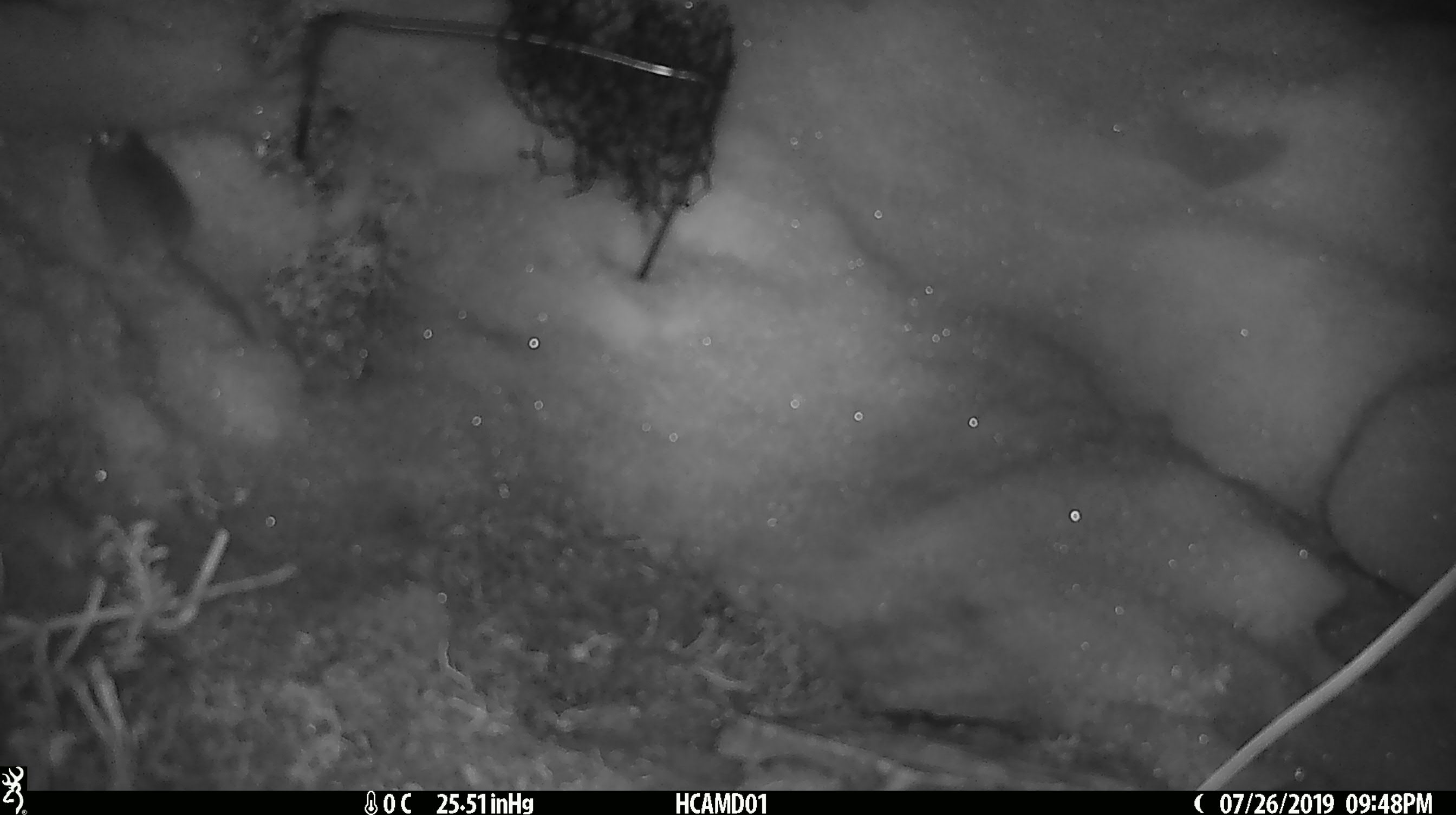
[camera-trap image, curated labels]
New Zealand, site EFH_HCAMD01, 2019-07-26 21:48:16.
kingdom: Animalia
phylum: Chordata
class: Mammalia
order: Rodentia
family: Muridae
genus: Mus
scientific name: Mus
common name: mouse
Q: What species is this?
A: Mouse (Mus).